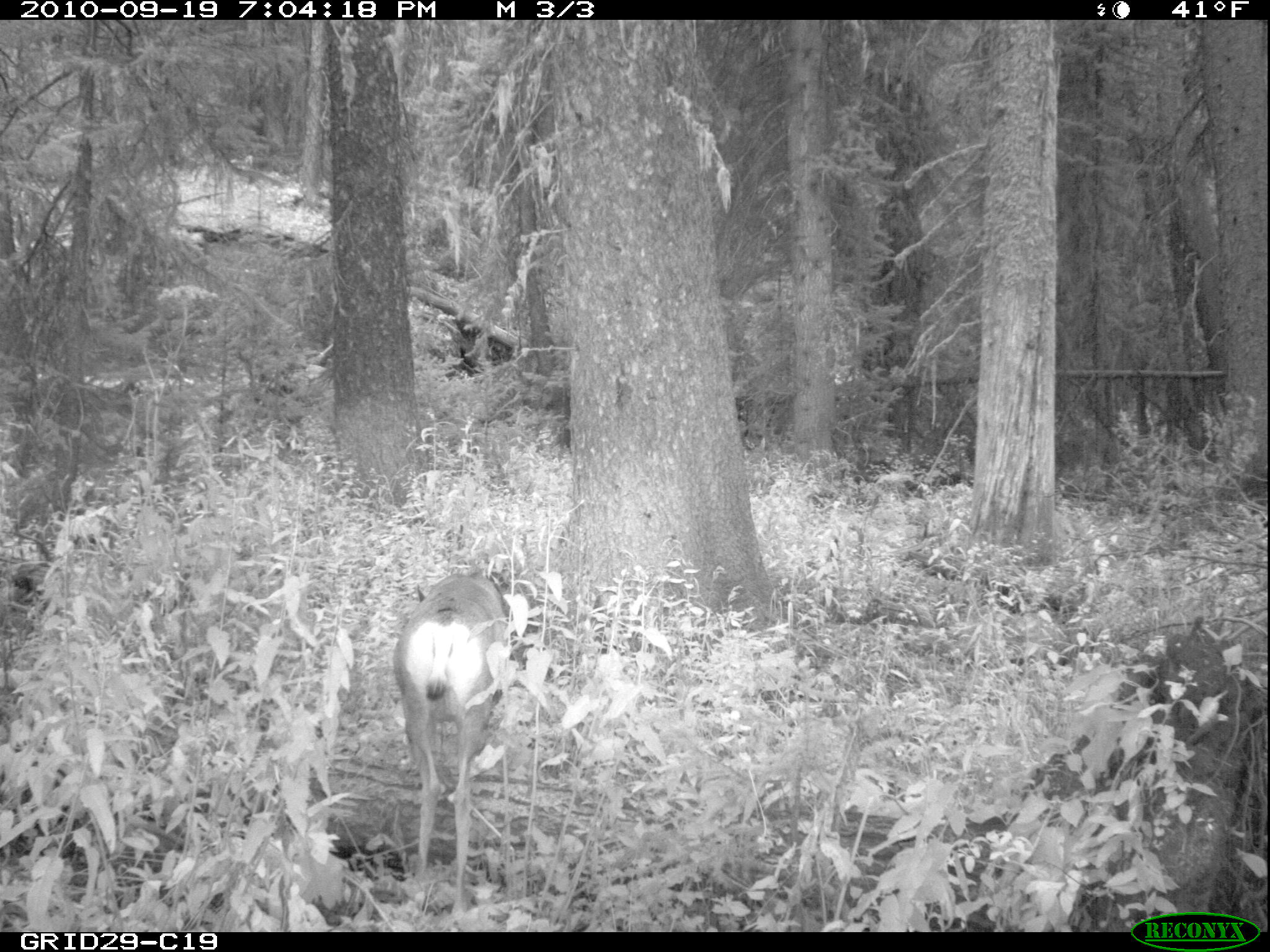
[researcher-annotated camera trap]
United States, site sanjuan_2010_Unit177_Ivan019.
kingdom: Animalia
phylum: Chordata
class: Mammalia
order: Artiodactyla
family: Cervidae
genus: Odocoileus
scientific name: Odocoileus hemionus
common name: mule deer